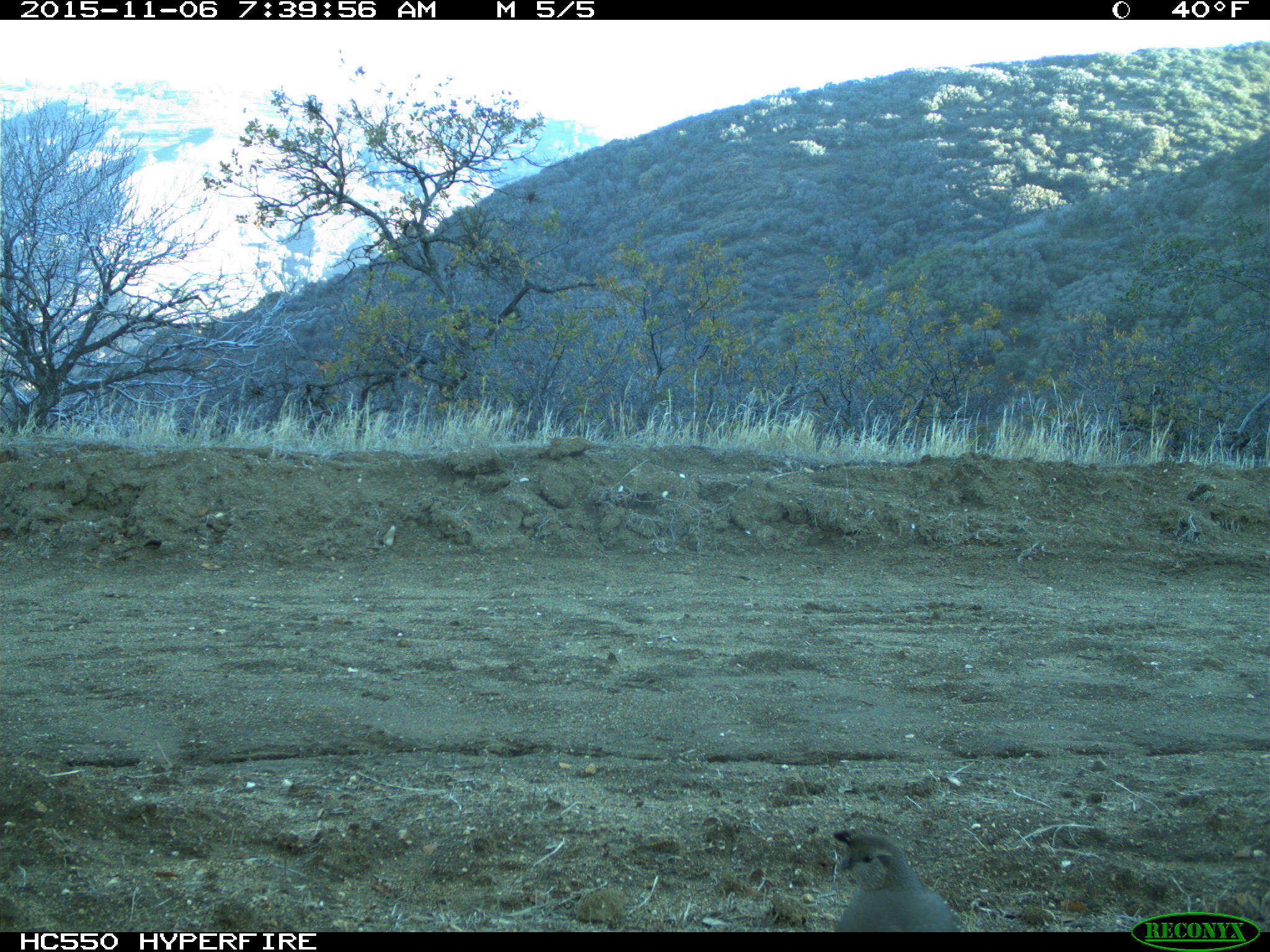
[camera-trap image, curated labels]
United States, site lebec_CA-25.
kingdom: Animalia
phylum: Chordata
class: Aves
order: Galliformes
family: Odontophoridae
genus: Callipepla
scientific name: Callipepla californica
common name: california quail